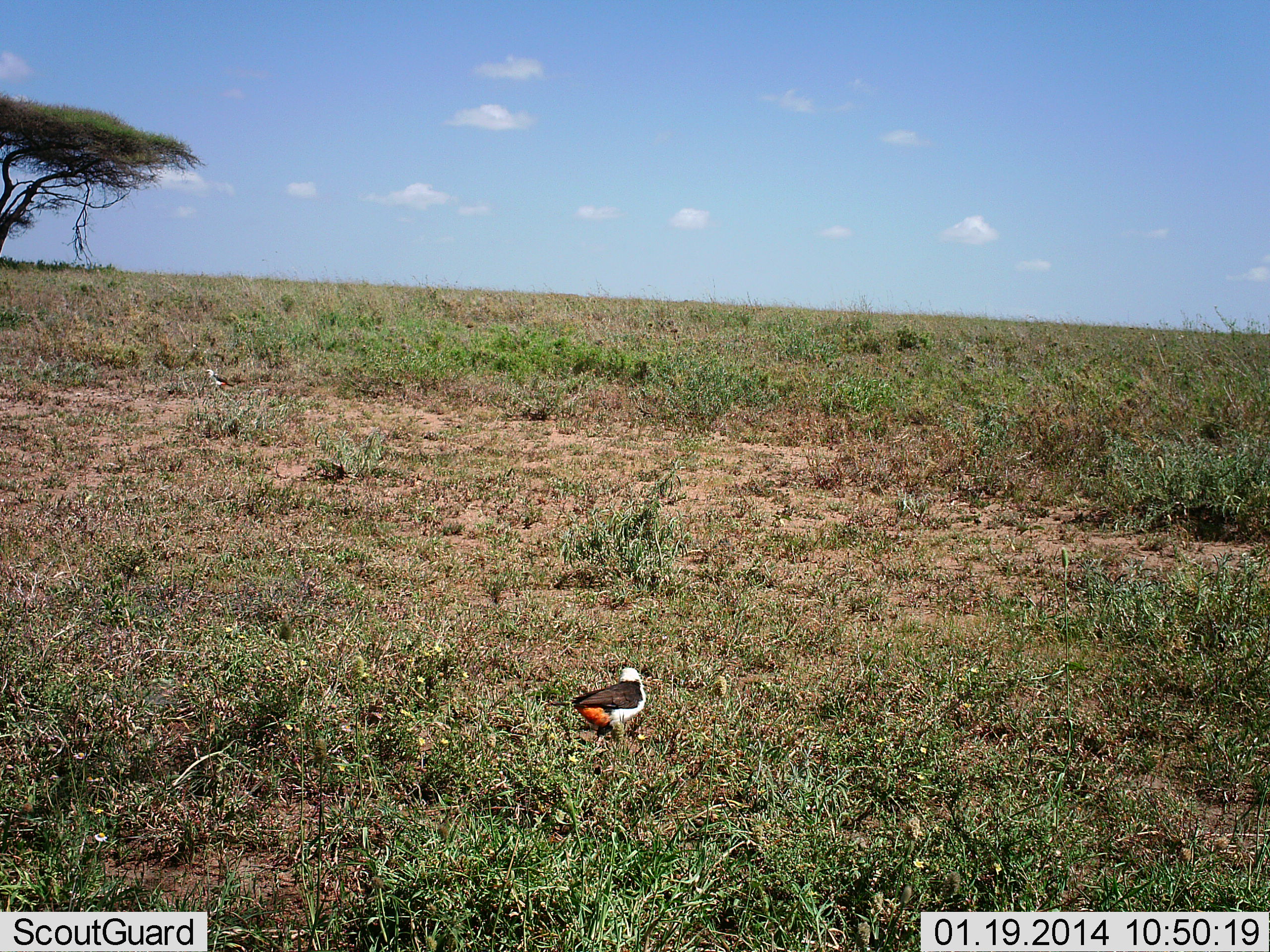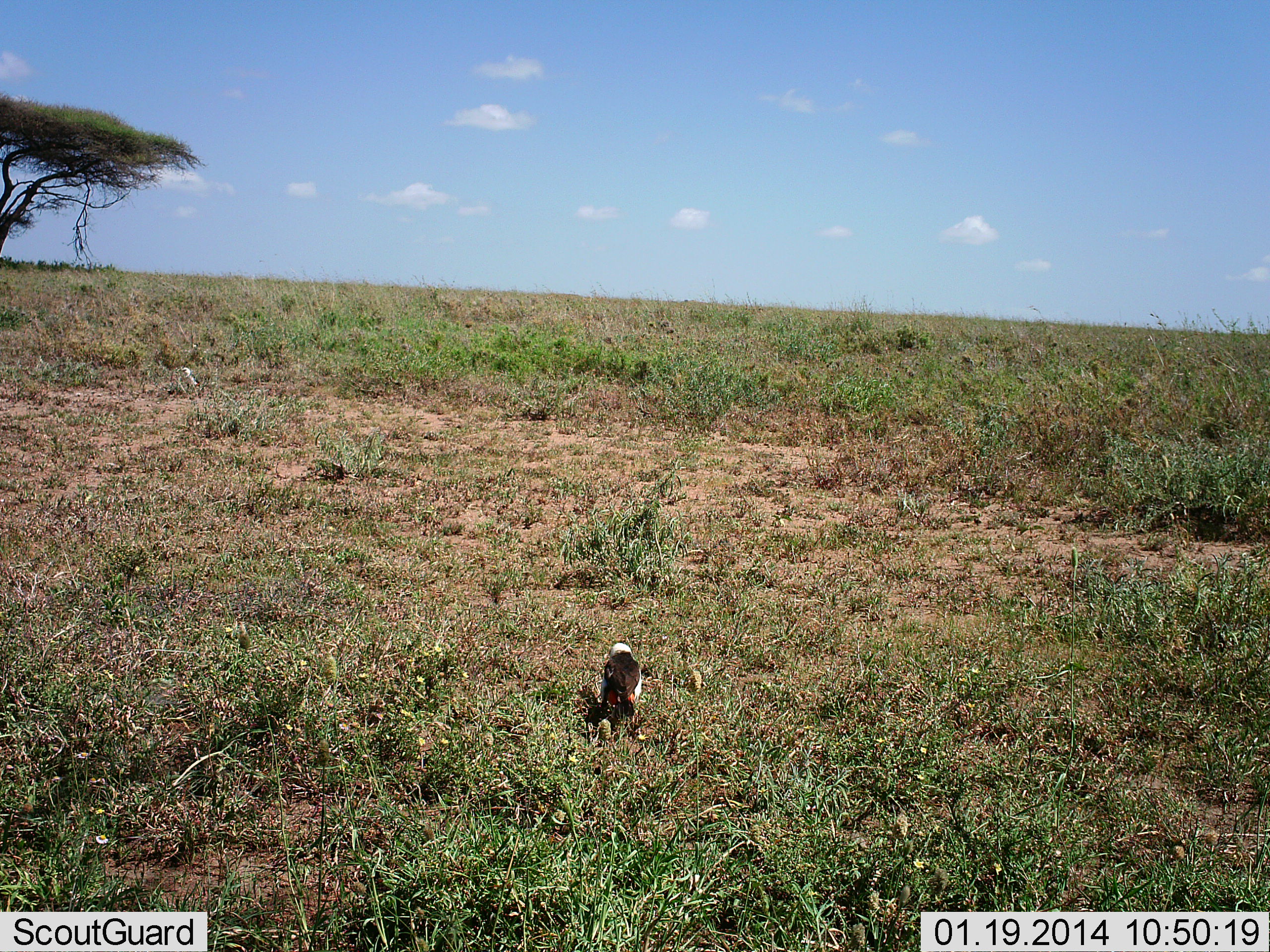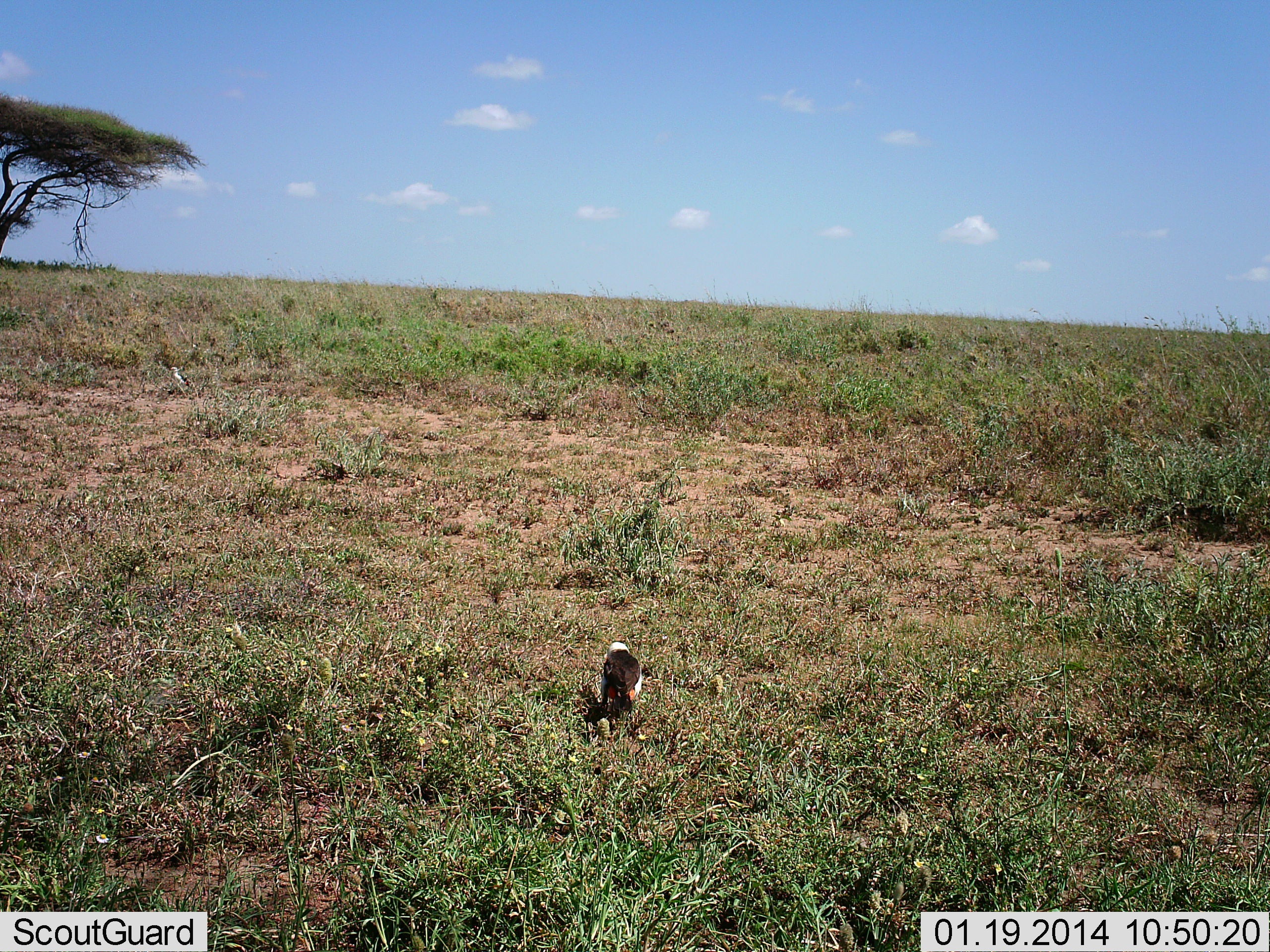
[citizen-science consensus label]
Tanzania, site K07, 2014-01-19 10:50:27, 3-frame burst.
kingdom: Animalia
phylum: Chordata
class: Aves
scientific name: Aves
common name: bird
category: otherbird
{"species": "otherbird (bird) (Aves)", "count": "1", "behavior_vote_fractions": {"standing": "70%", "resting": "0%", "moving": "30%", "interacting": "0%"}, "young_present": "0%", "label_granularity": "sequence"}